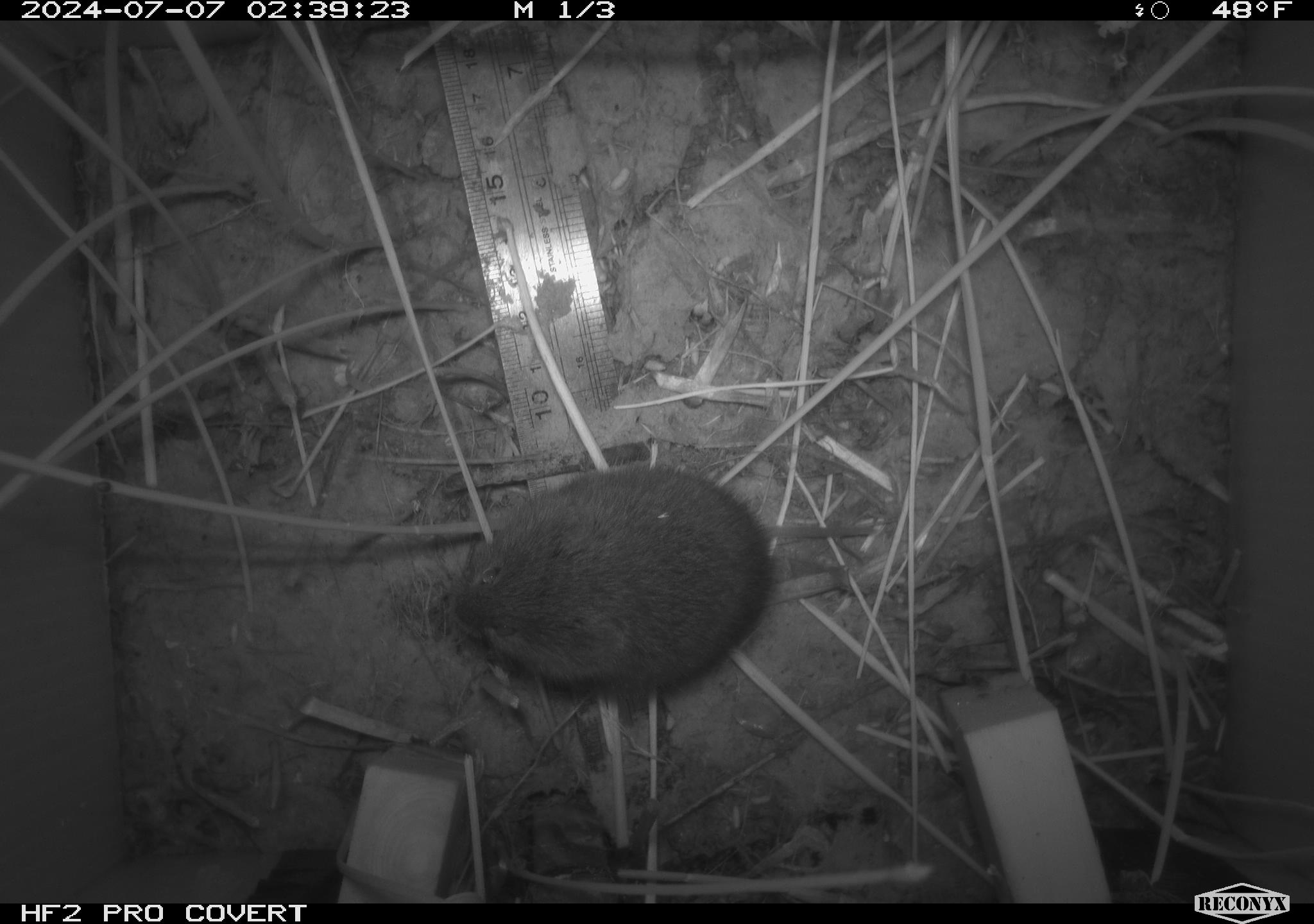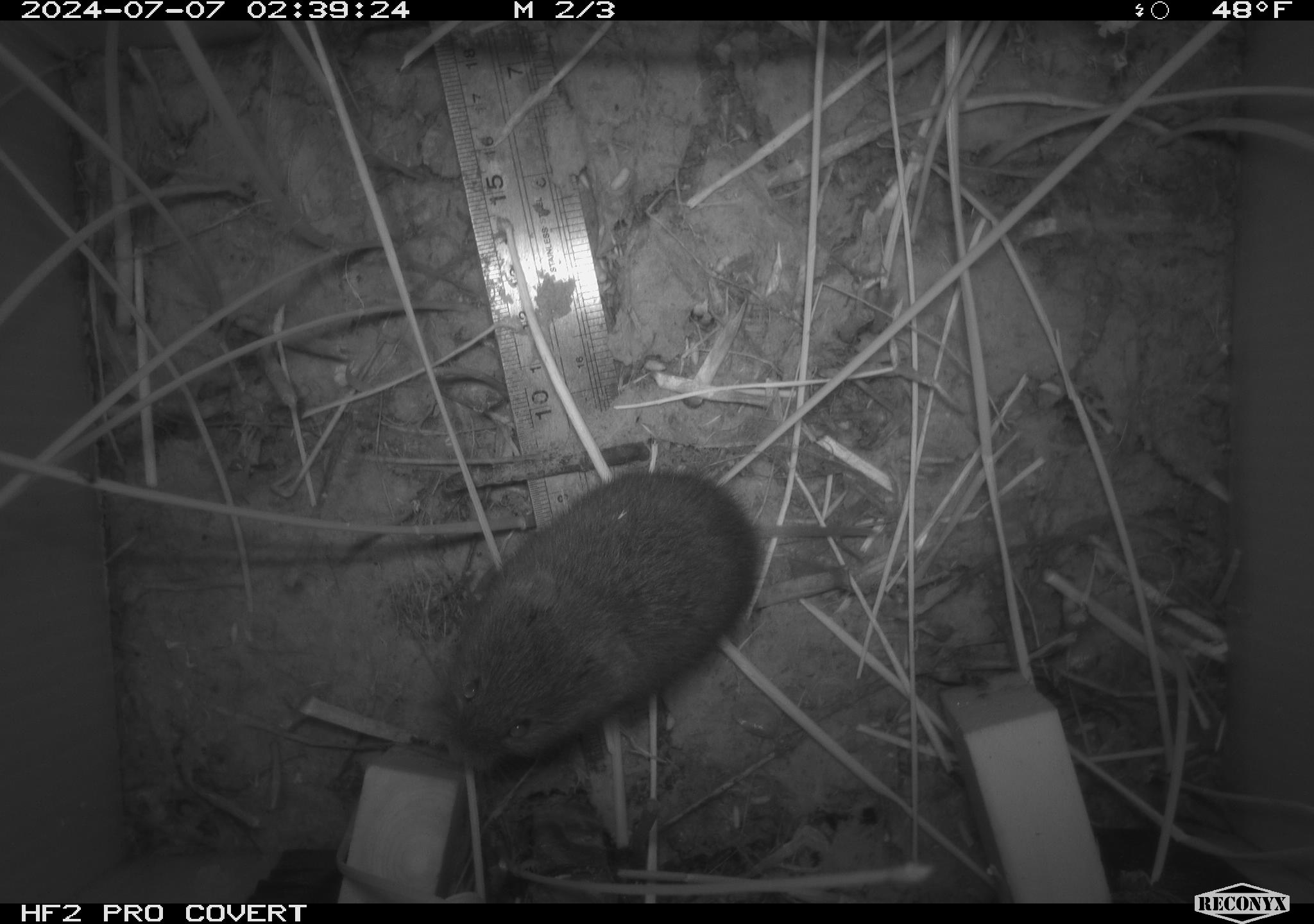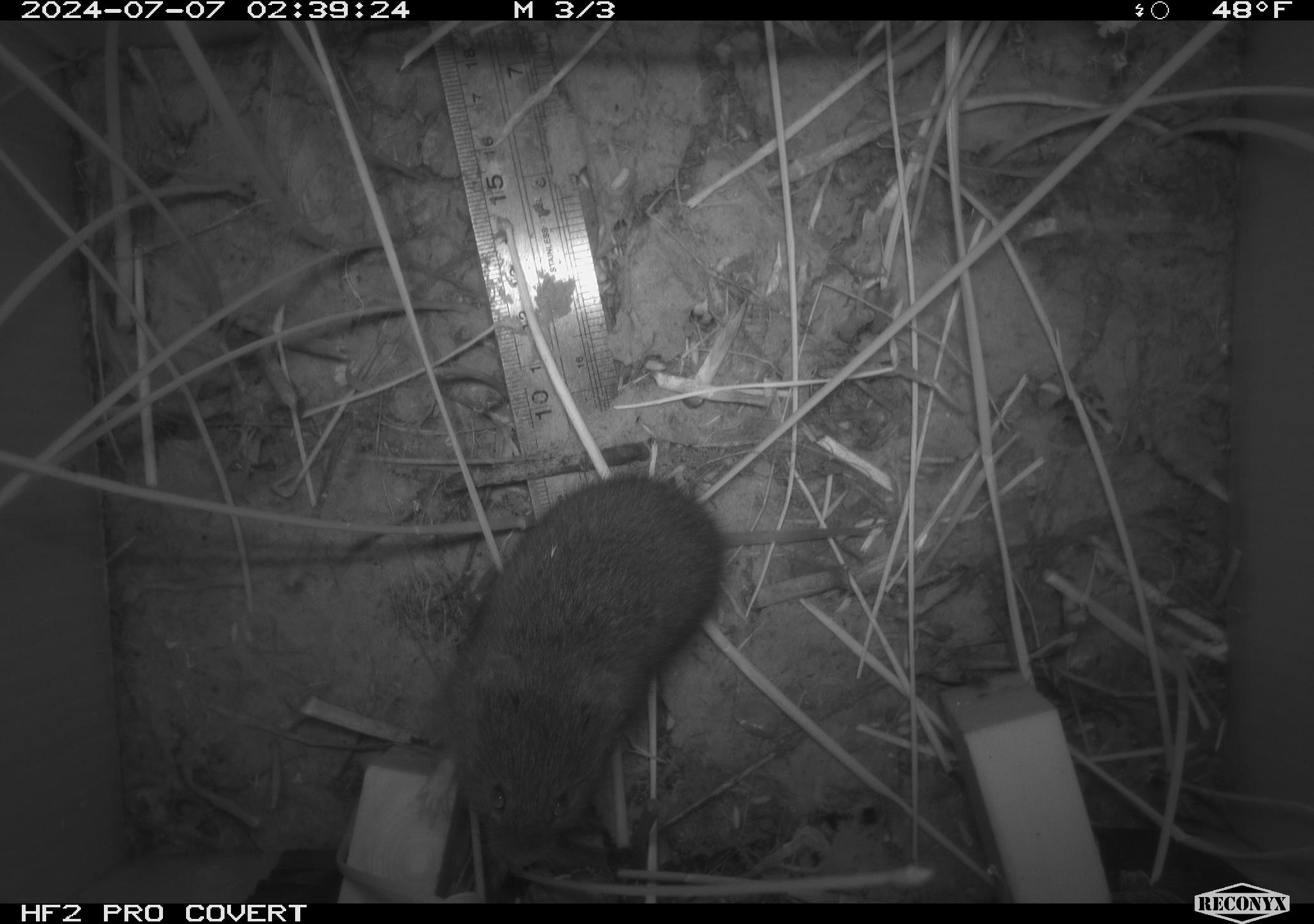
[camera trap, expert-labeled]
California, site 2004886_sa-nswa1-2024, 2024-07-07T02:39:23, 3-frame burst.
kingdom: Animalia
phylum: Chordata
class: Mammalia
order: Rodentia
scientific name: Rodentia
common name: rodent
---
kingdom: Animalia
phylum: Chordata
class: Mammalia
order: Rodentia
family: Cricetidae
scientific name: Arvicolinae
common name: voles, lemmings, and muskrats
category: arvicolinae subfamily